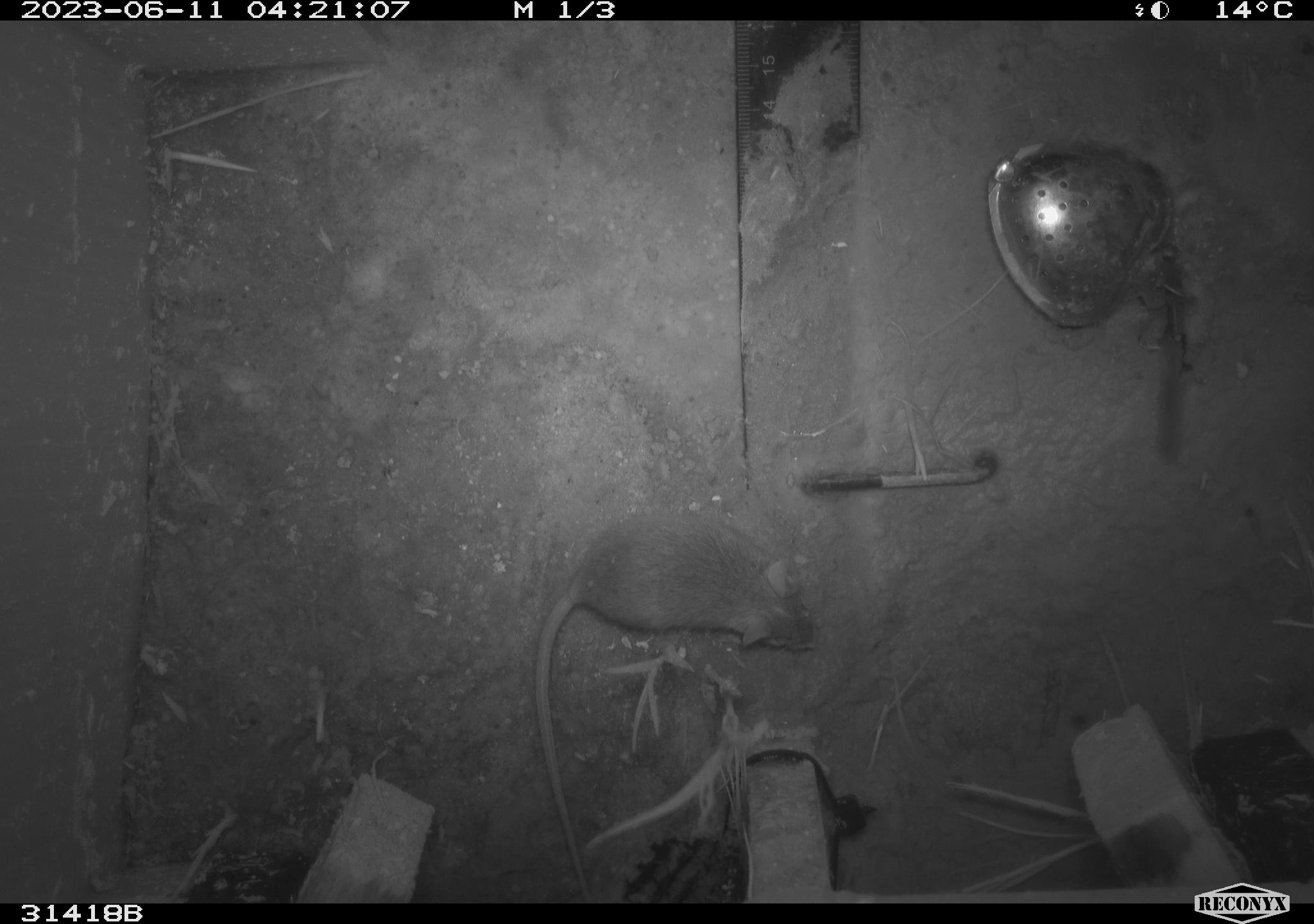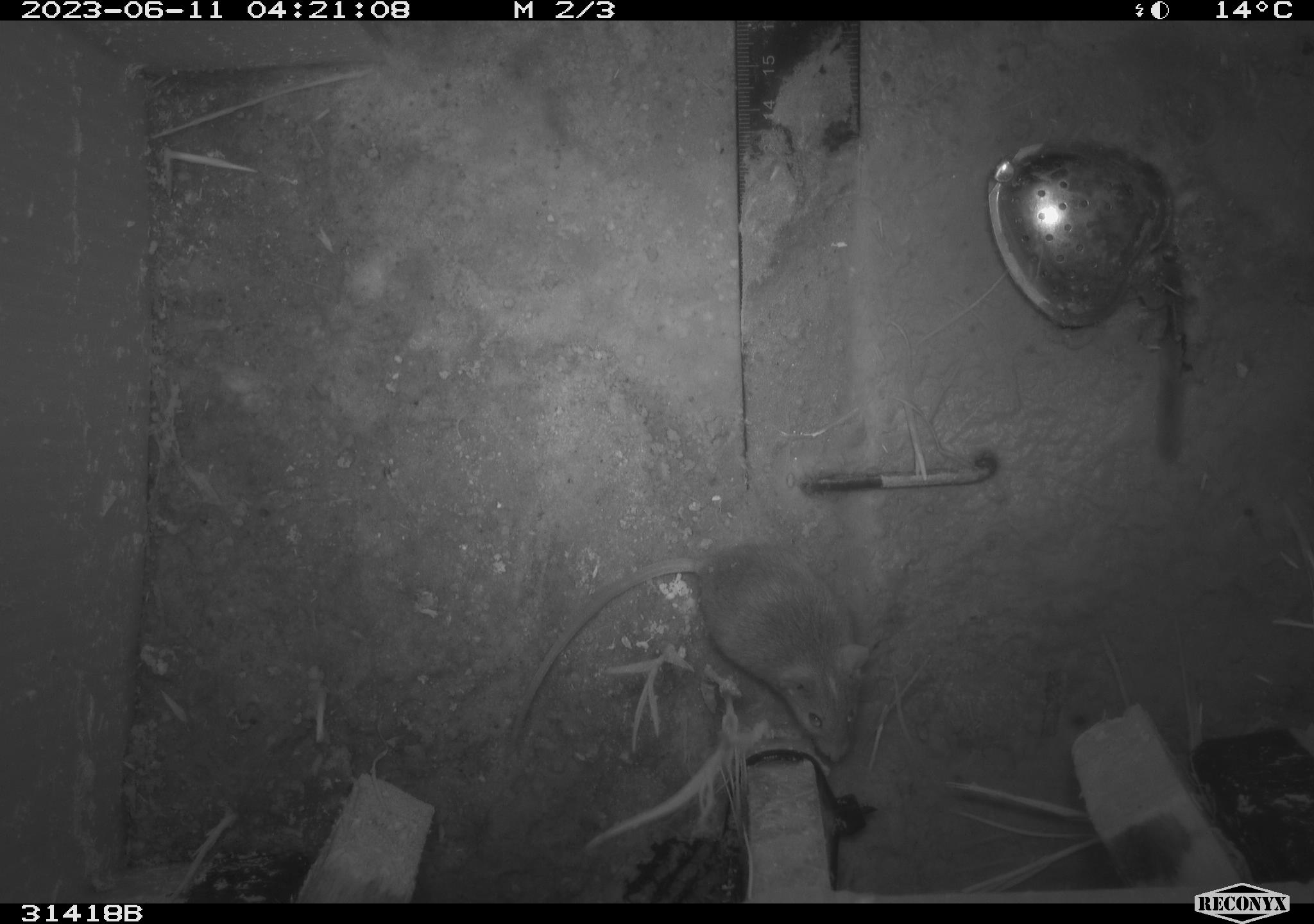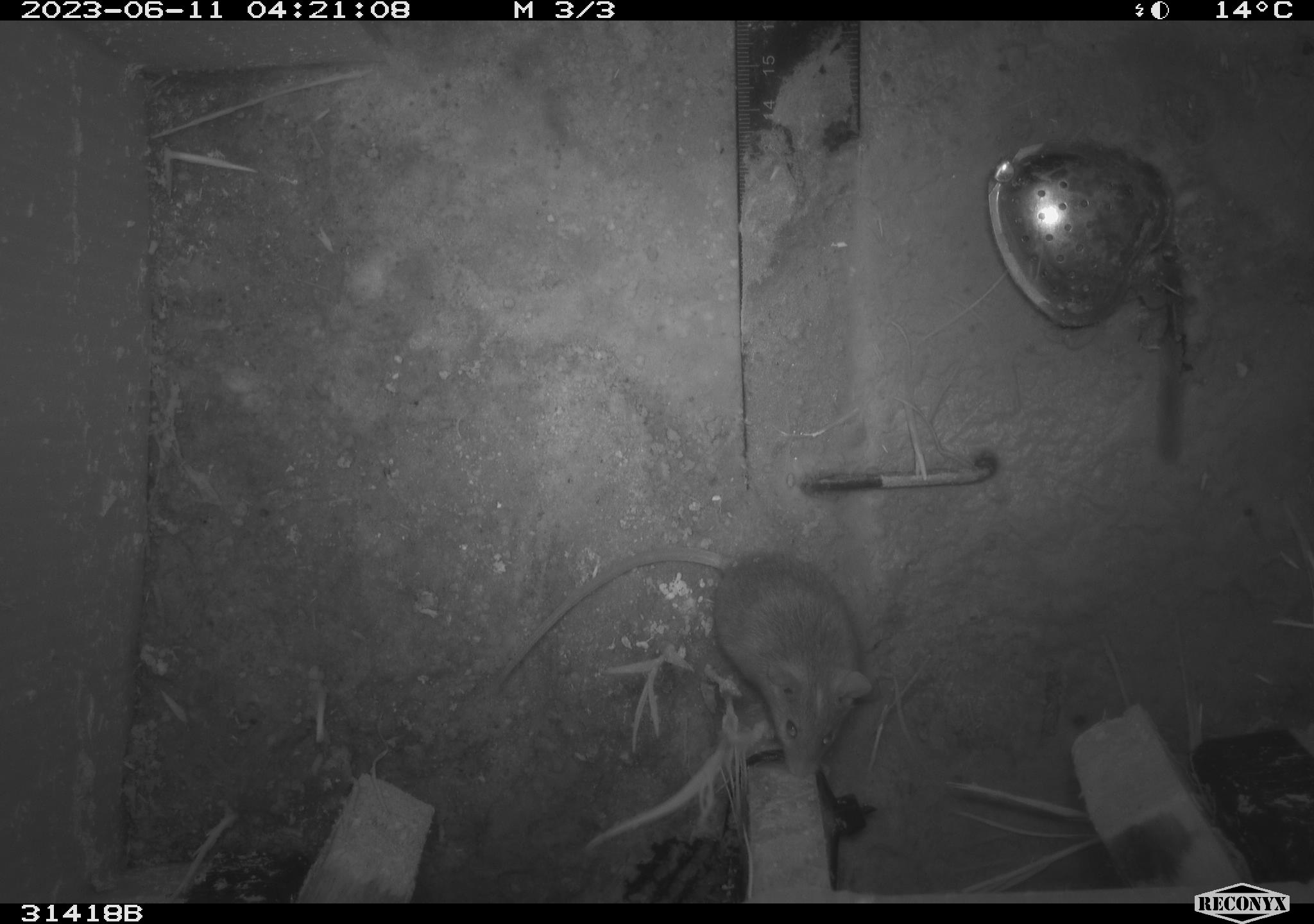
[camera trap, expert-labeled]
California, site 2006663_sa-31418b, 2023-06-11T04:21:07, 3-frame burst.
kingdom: Animalia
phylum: Chordata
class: Mammalia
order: Rodentia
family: Cricetidae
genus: Peromyscus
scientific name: Peromyscus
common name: deer mice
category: peromyscus species